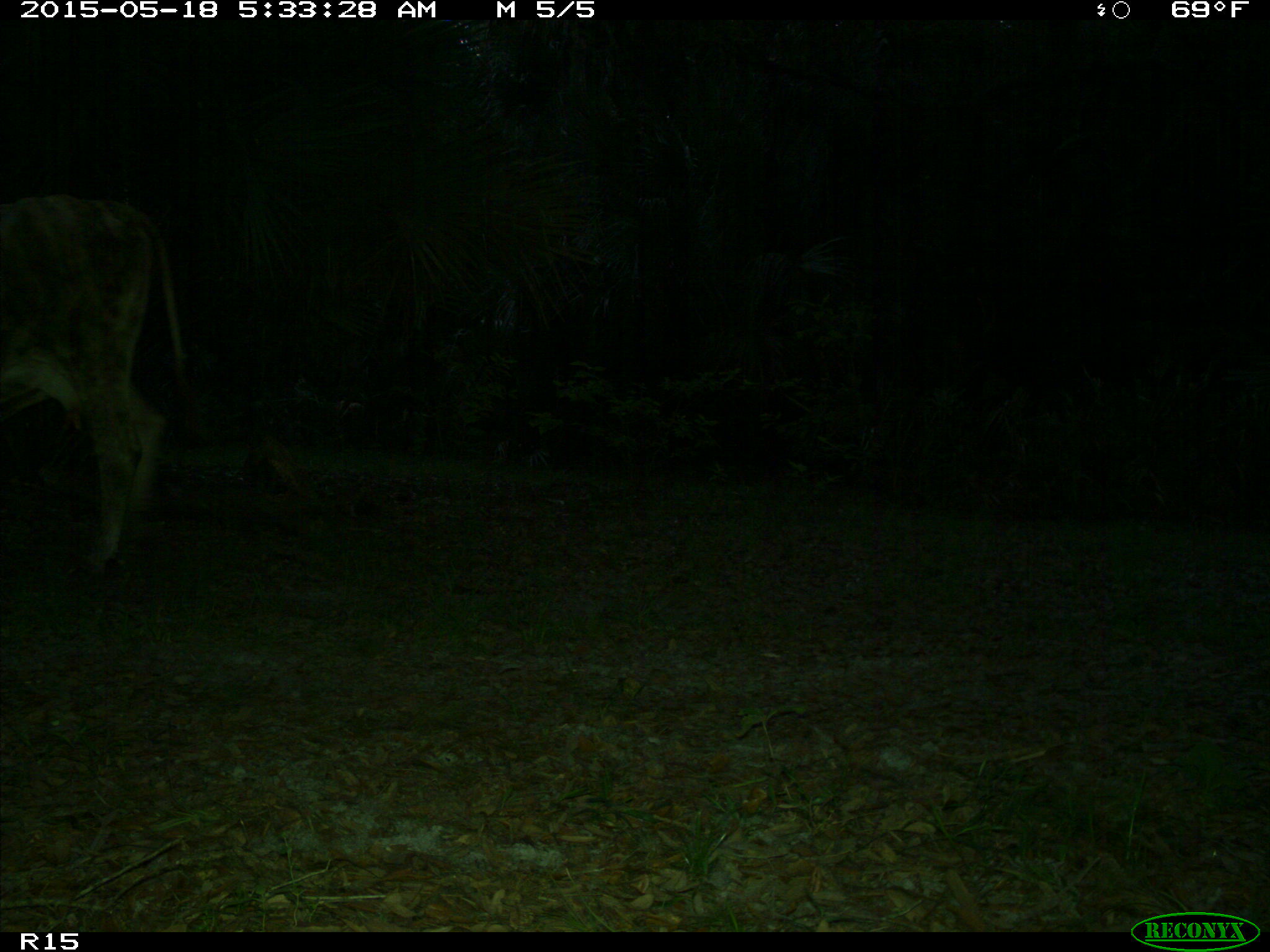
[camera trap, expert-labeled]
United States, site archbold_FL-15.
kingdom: Animalia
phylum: Chordata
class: Mammalia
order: Artiodactyla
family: Bovidae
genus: Bos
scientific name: Bos taurus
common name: domestic cow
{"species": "Bos taurus (domestic cow)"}